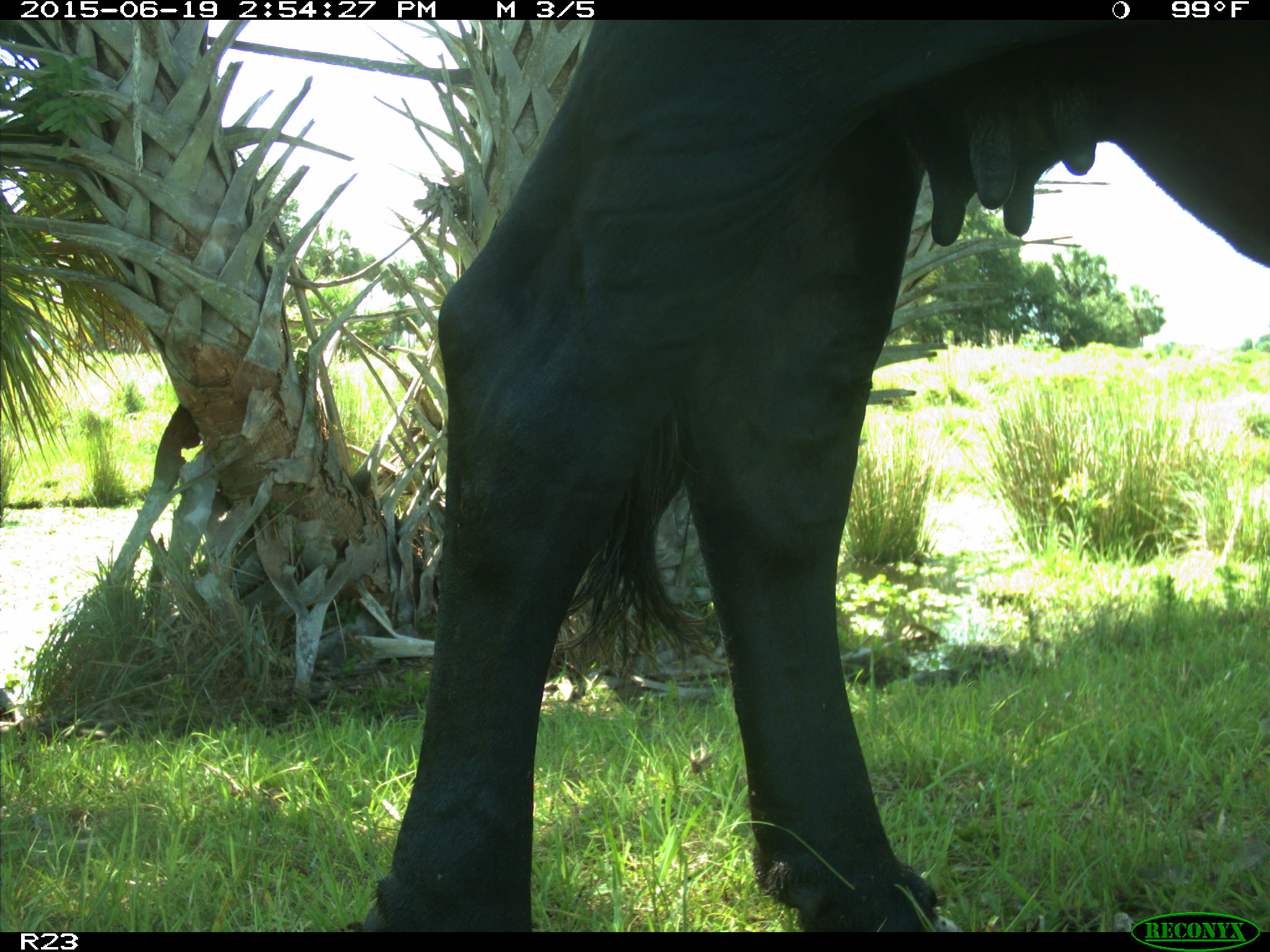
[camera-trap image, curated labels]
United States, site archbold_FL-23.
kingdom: Animalia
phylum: Chordata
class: Mammalia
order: Artiodactyla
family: Bovidae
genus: Bos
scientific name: Bos taurus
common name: domestic cow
Bos taurus (domestic cow).